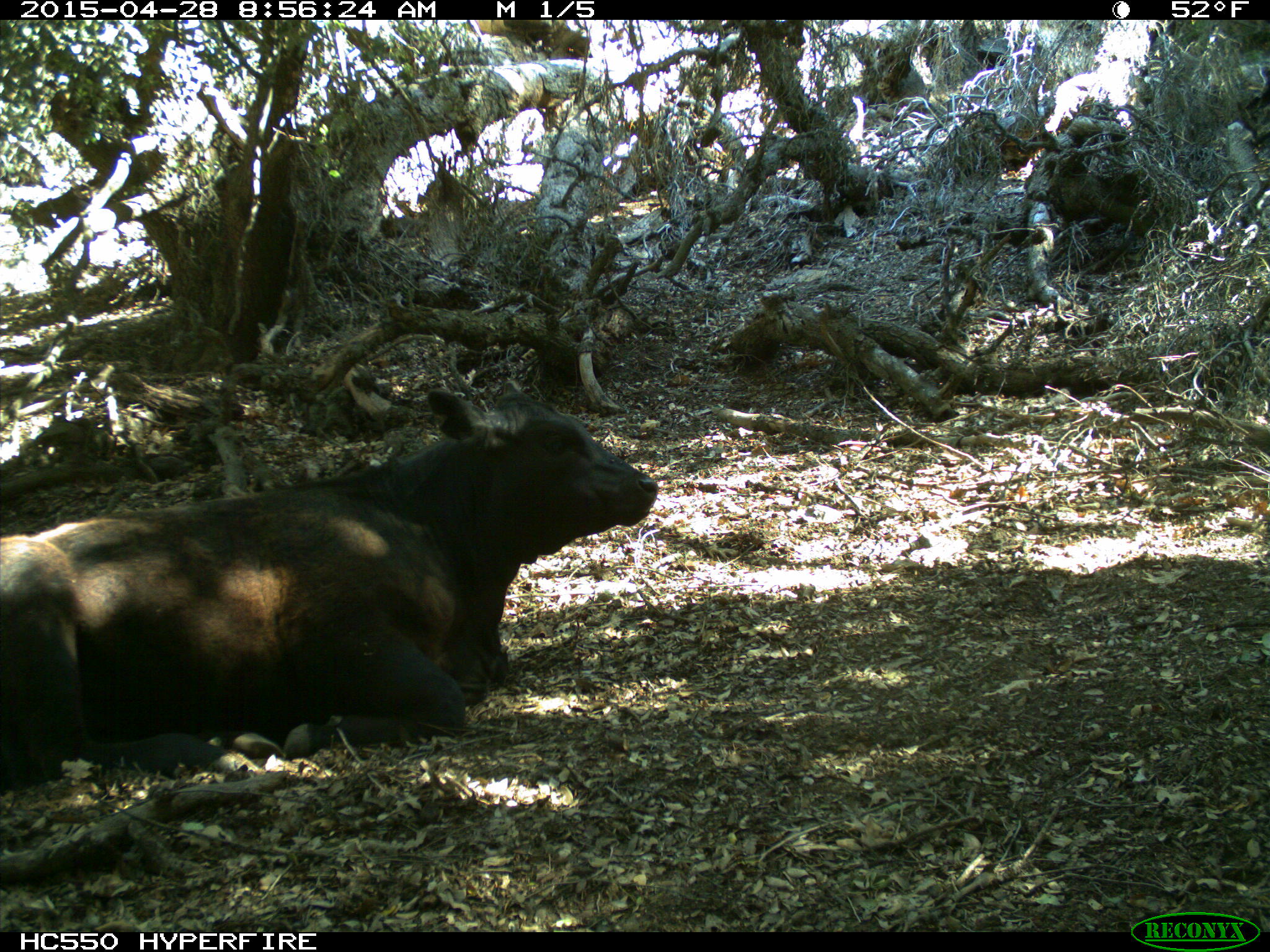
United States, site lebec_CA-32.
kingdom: Animalia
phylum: Chordata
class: Mammalia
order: Artiodactyla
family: Bovidae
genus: Bos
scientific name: Bos taurus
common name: domestic cow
Bos taurus (domestic cow).